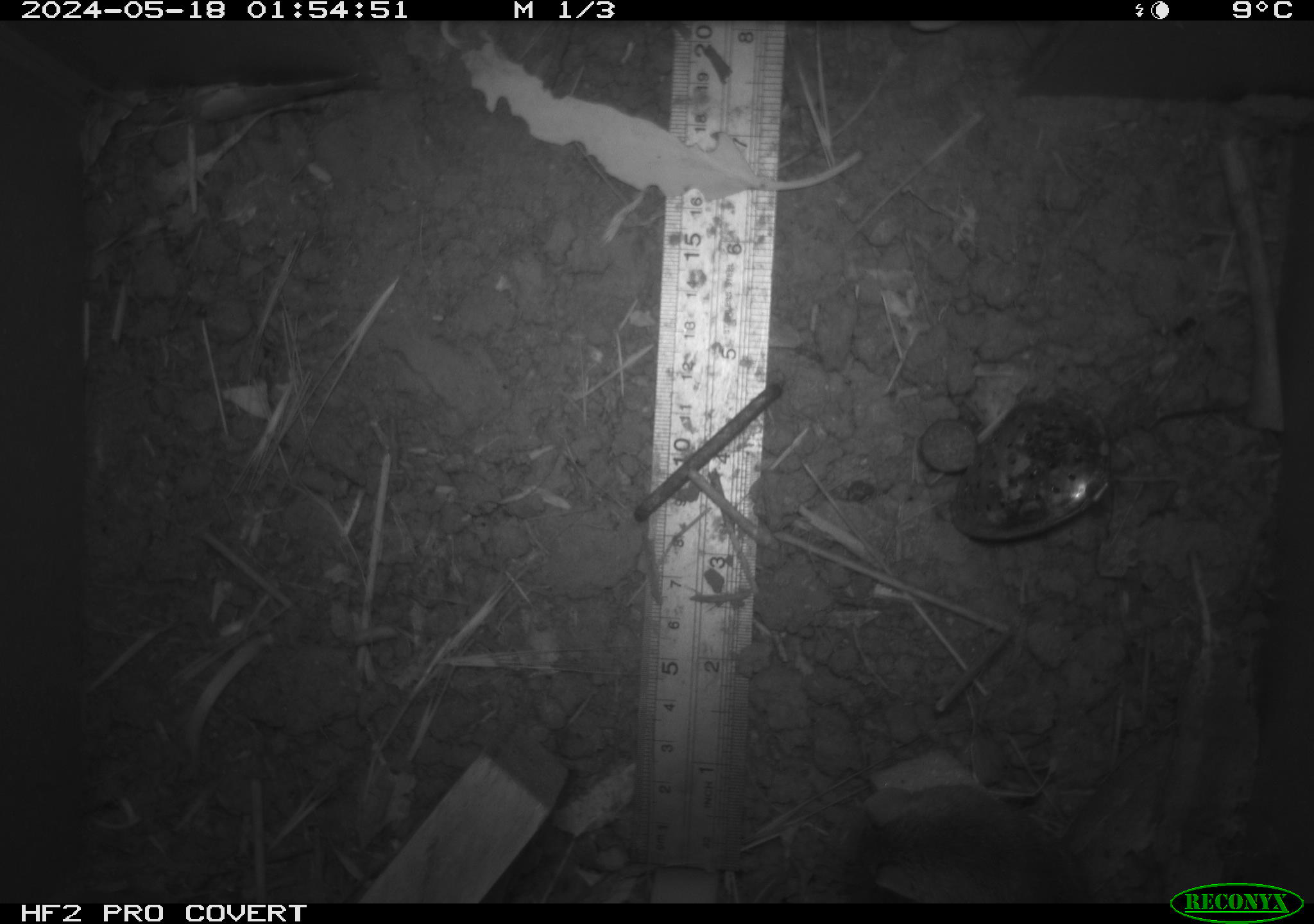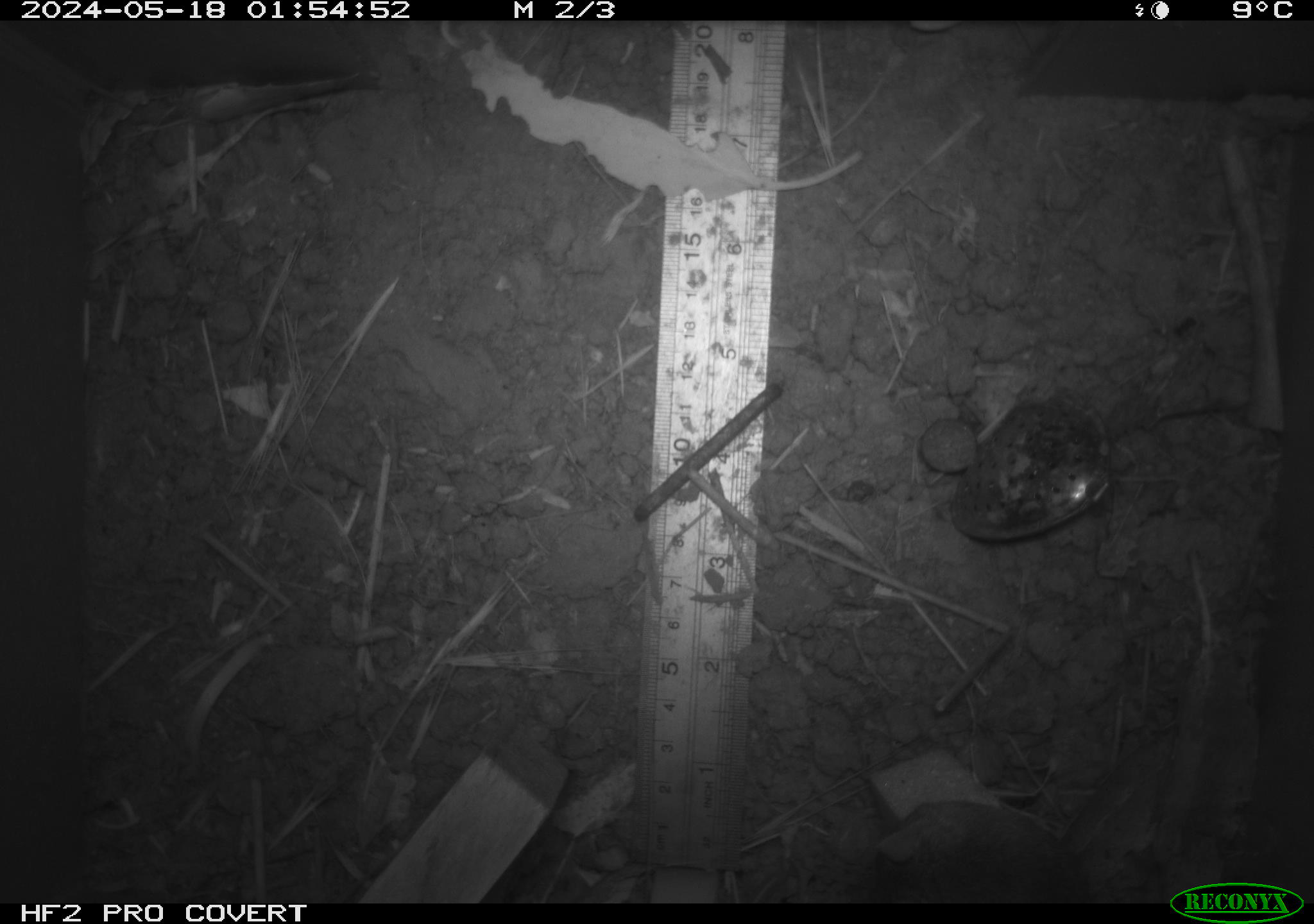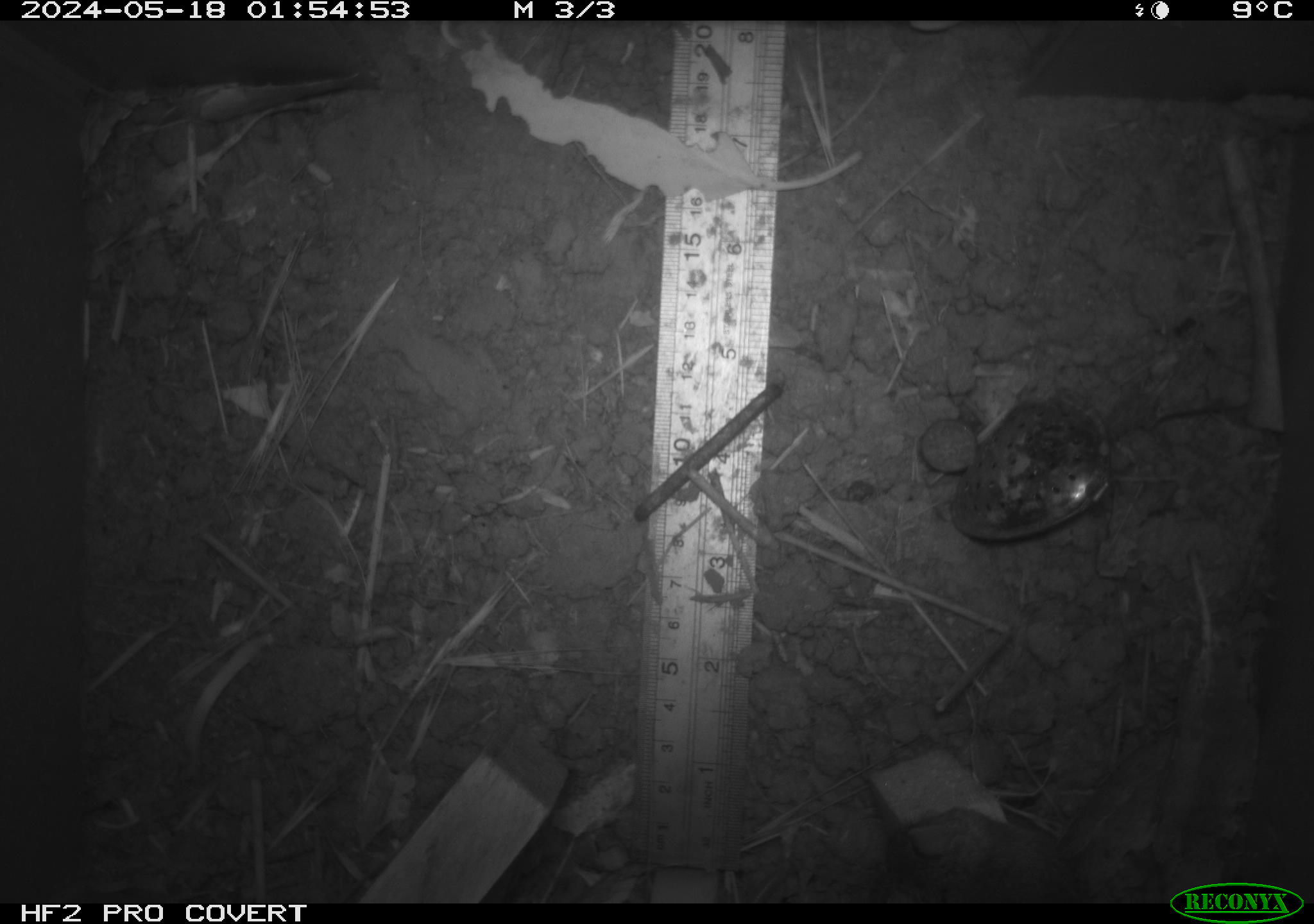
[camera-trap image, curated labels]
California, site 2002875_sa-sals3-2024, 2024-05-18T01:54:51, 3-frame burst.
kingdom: Animalia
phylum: Chordata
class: Mammalia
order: Rodentia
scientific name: Rodentia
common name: rodent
Rodent (Rodentia).